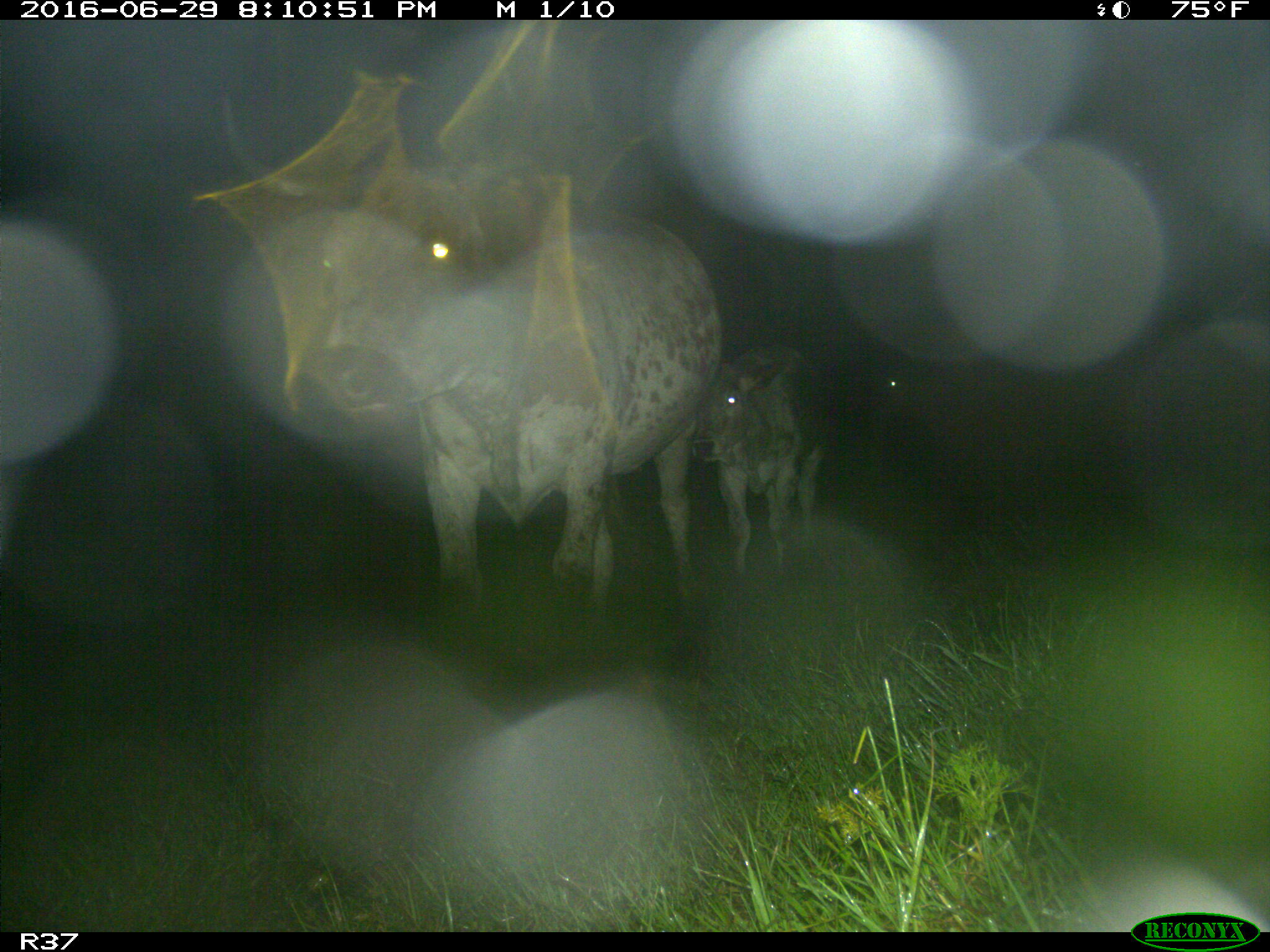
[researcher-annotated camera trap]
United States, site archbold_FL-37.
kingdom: Animalia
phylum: Chordata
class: Mammalia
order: Artiodactyla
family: Bovidae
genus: Bos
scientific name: Bos taurus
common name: domestic cow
Bos taurus (domestic cow).